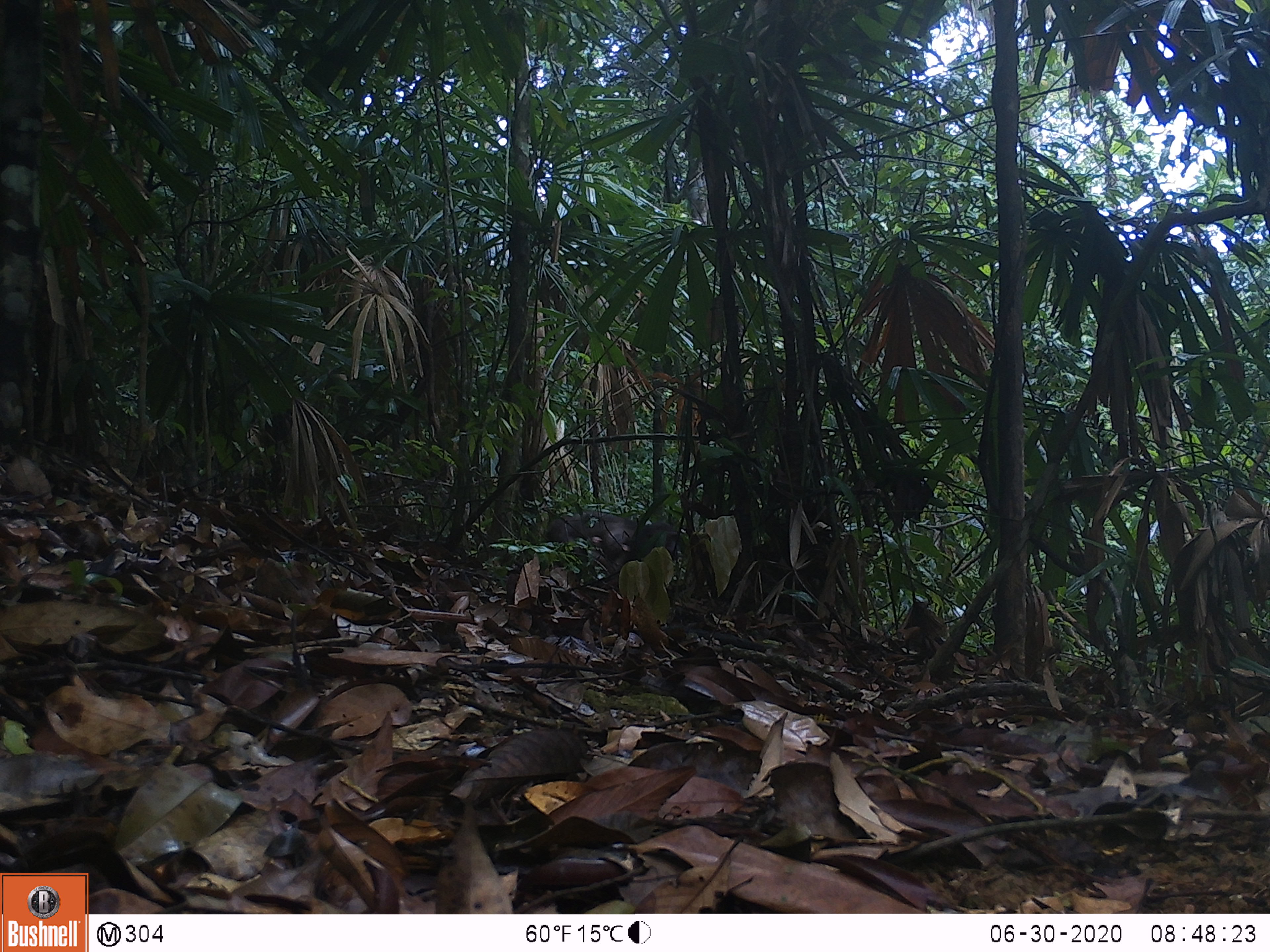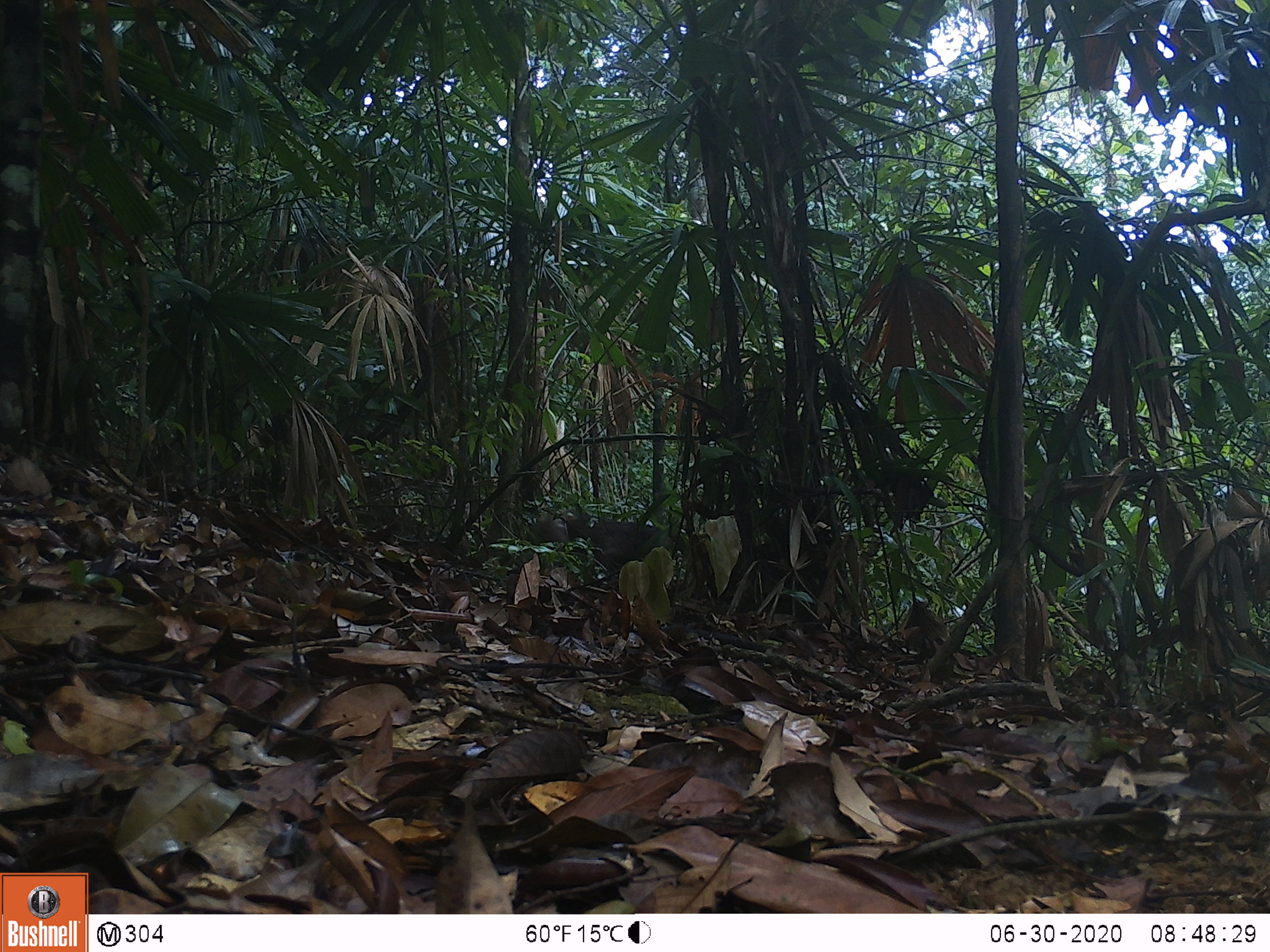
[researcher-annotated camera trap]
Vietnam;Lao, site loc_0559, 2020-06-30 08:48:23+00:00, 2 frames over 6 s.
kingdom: Animalia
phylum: Chordata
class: Mammalia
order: Primates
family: Cercopithecidae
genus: Macaca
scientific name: Macaca arctoides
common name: stump-tailed macaque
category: stump tailed macaque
Stump tailed macaque (stump-tailed macaque) (Macaca arctoides). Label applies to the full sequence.